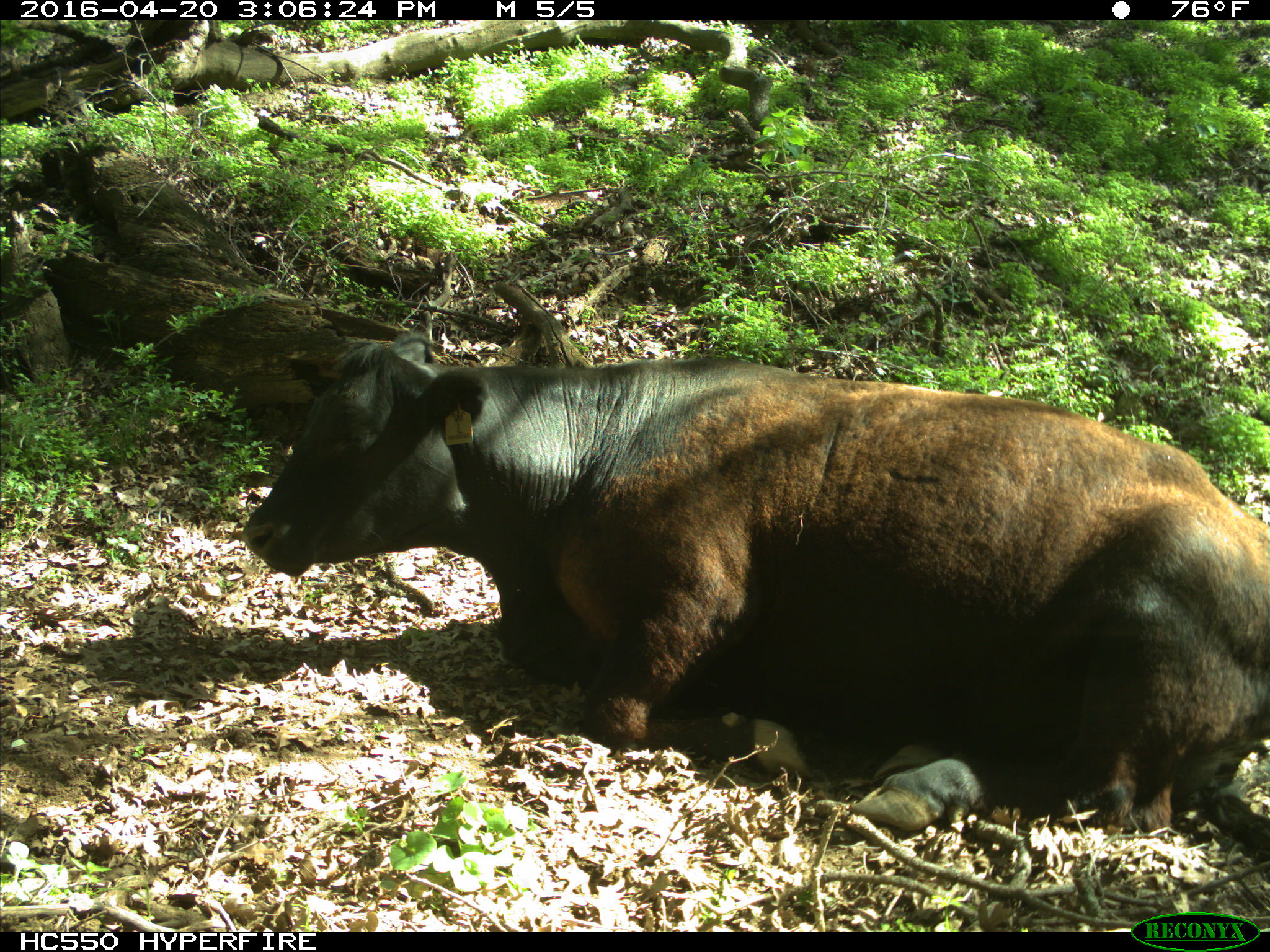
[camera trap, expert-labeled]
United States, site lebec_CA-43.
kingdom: Animalia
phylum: Chordata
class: Mammalia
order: Artiodactyla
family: Bovidae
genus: Bos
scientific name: Bos taurus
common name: domestic cow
Bos taurus (domestic cow).